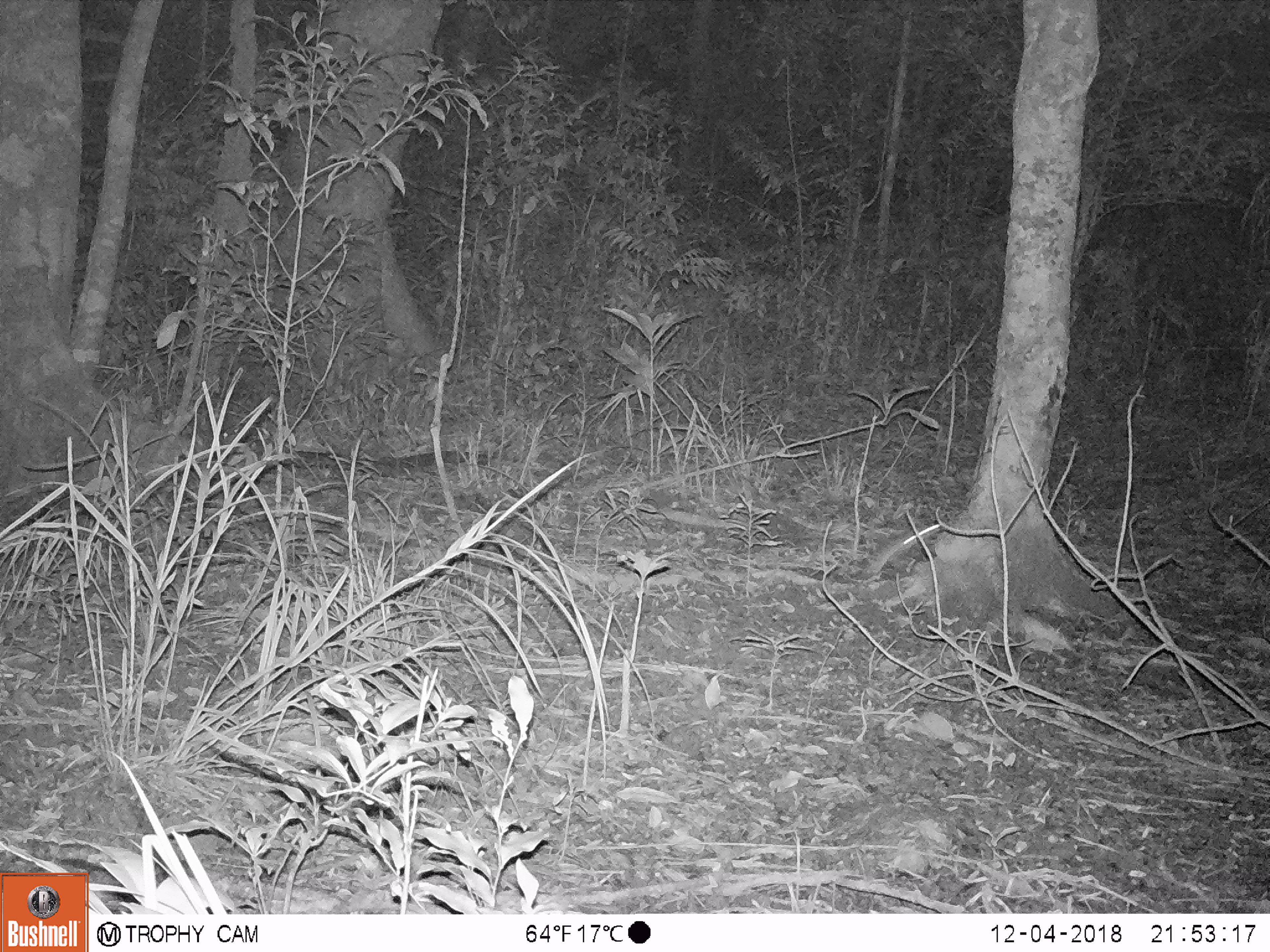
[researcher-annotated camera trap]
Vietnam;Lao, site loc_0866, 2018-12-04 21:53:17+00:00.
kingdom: Animalia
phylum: Chordata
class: Mammalia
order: Rodentia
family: Muridae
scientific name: Muridae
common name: old-world mice and rats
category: unidentified murid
Unidentified murid (old-world mice and rats) (Muridae). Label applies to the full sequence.